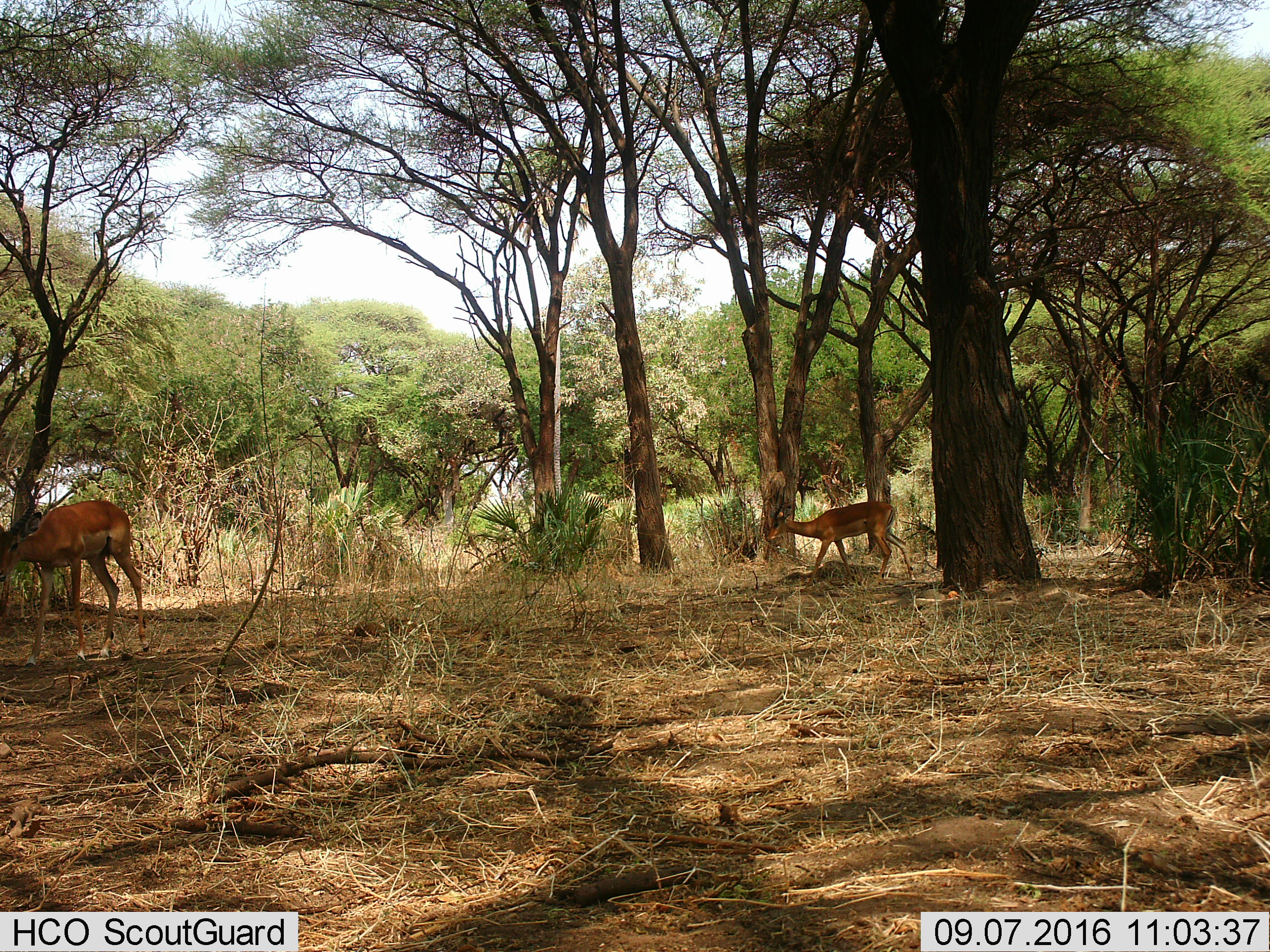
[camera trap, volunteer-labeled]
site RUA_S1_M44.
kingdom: Animalia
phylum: Chordata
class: Mammalia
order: Artiodactyla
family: Bovidae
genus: Aepyceros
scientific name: Aepyceros melampus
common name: impala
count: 2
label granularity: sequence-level